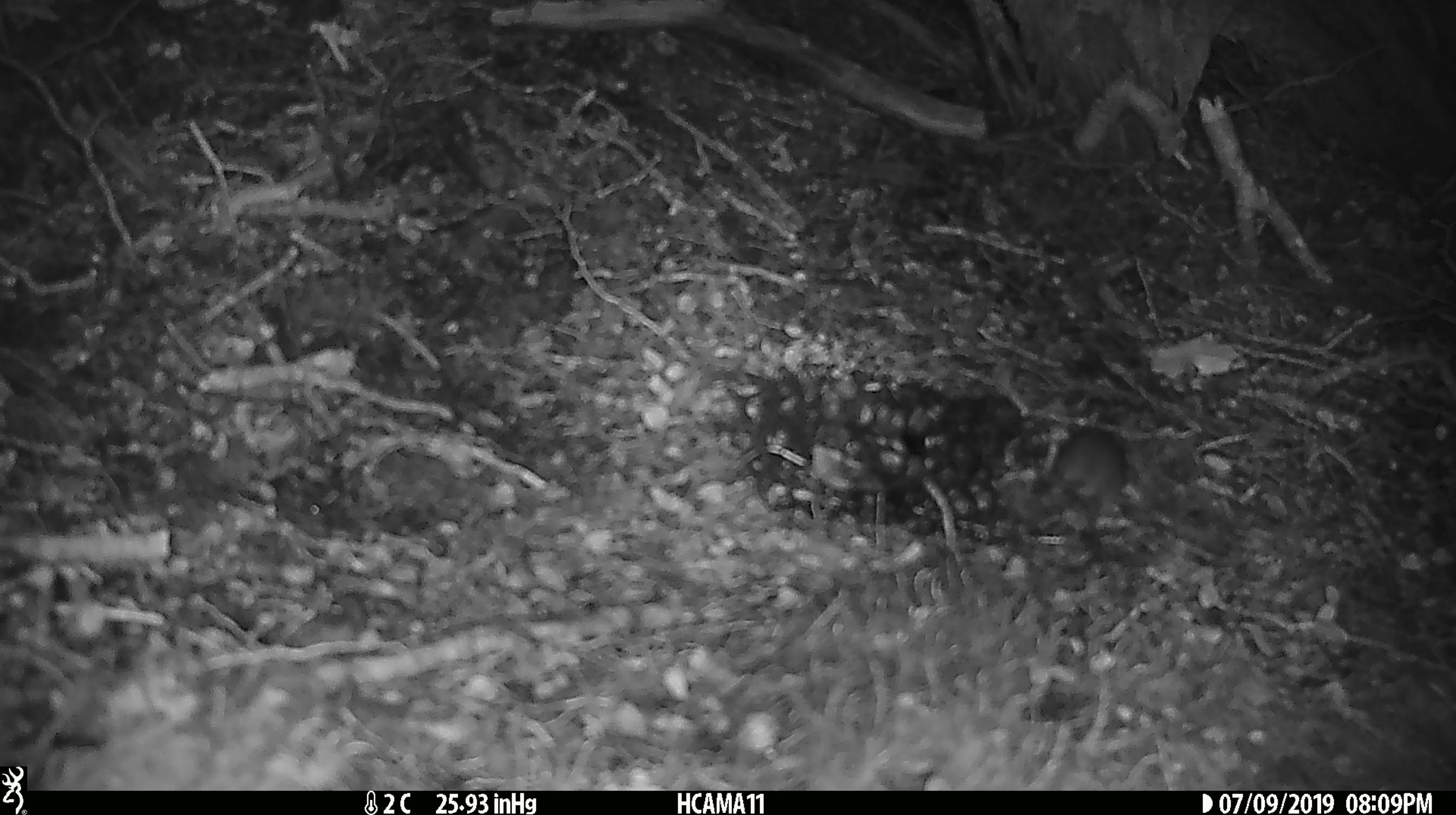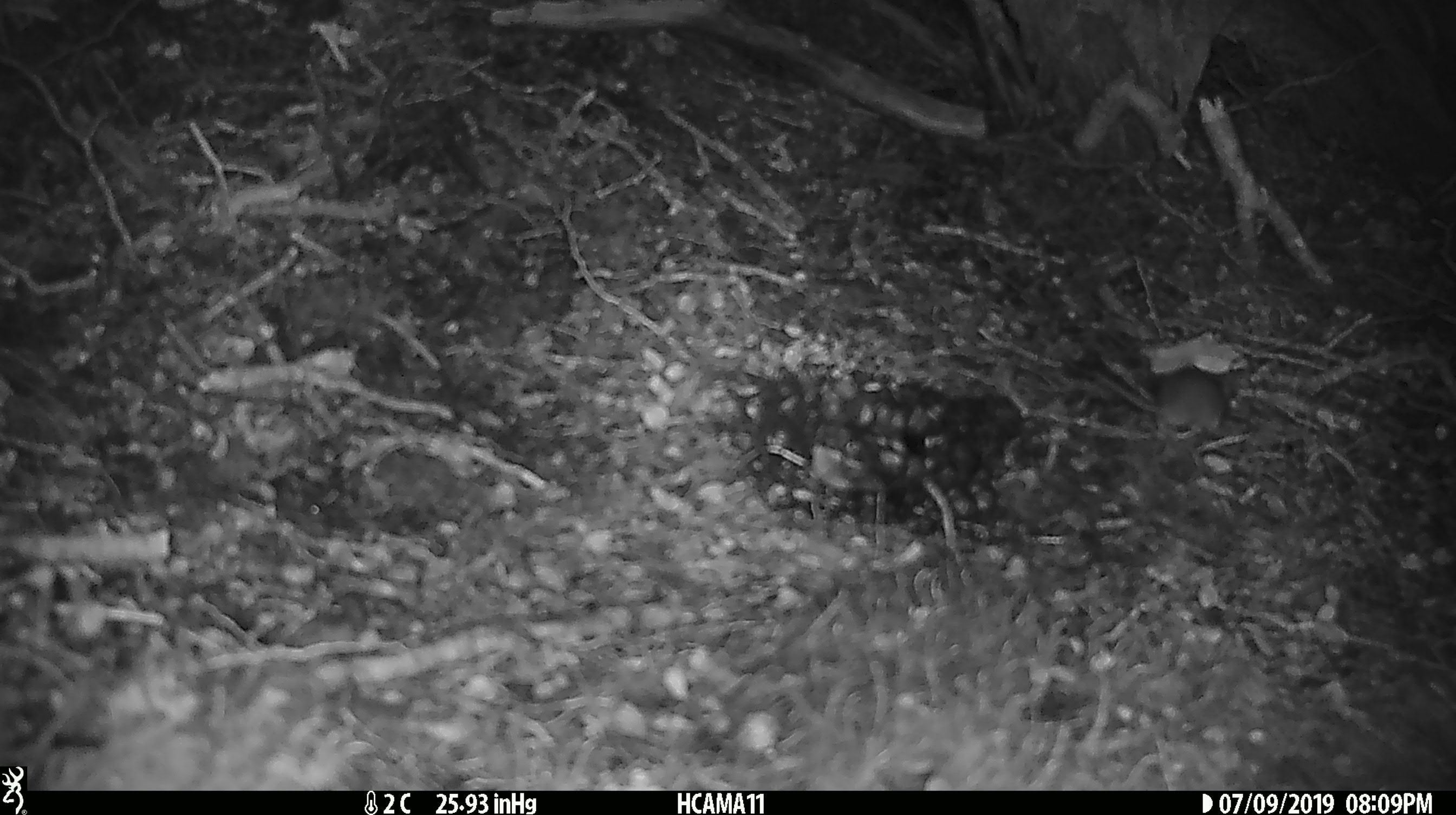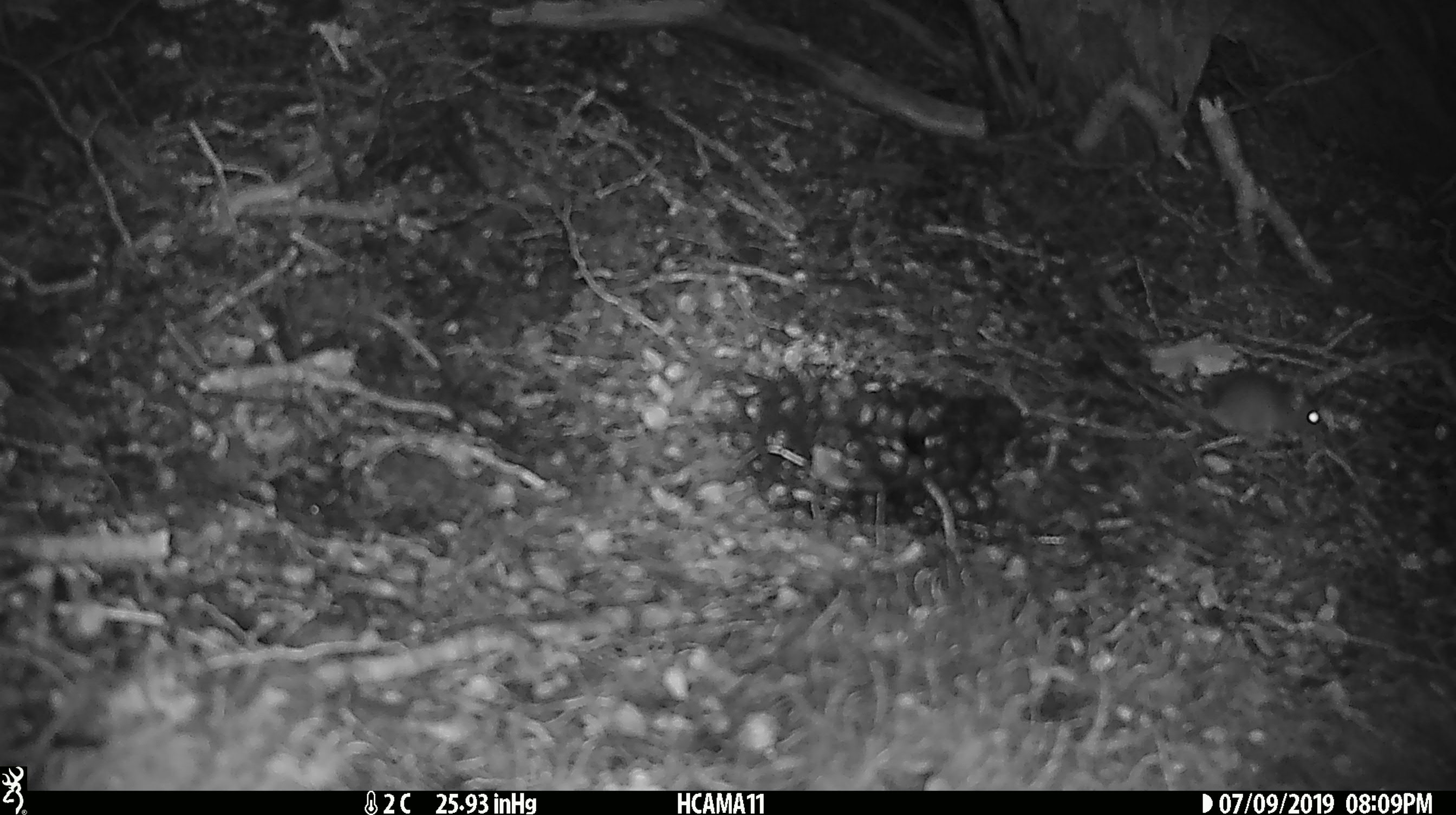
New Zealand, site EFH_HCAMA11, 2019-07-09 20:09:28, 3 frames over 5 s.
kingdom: Animalia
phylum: Chordata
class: Mammalia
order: Rodentia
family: Muridae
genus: Mus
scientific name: Mus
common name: mouse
Mouse (Mus).